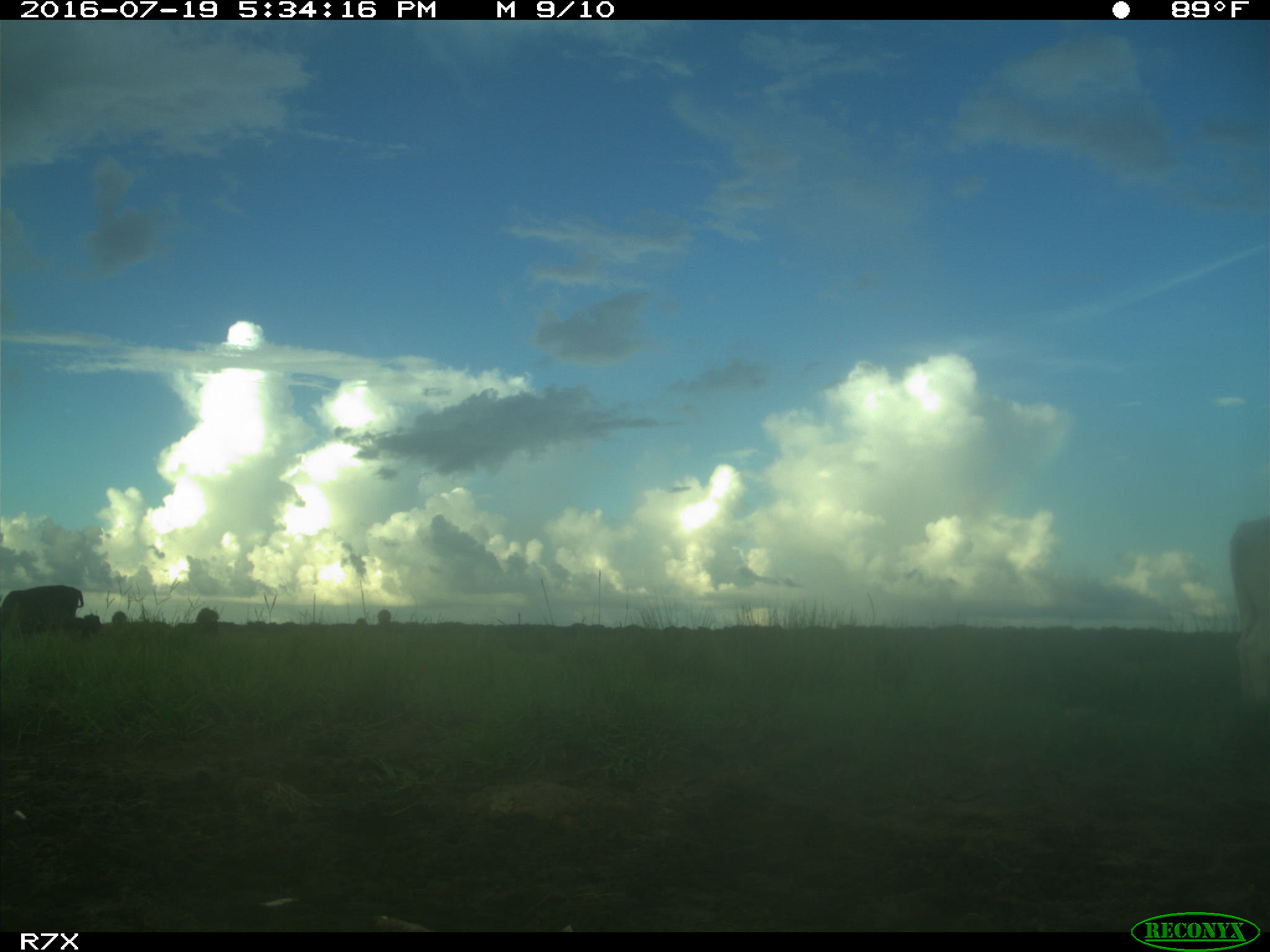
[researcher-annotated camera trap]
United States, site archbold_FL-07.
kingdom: Animalia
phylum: Chordata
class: Mammalia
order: Artiodactyla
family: Bovidae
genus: Bos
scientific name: Bos taurus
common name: domestic cow